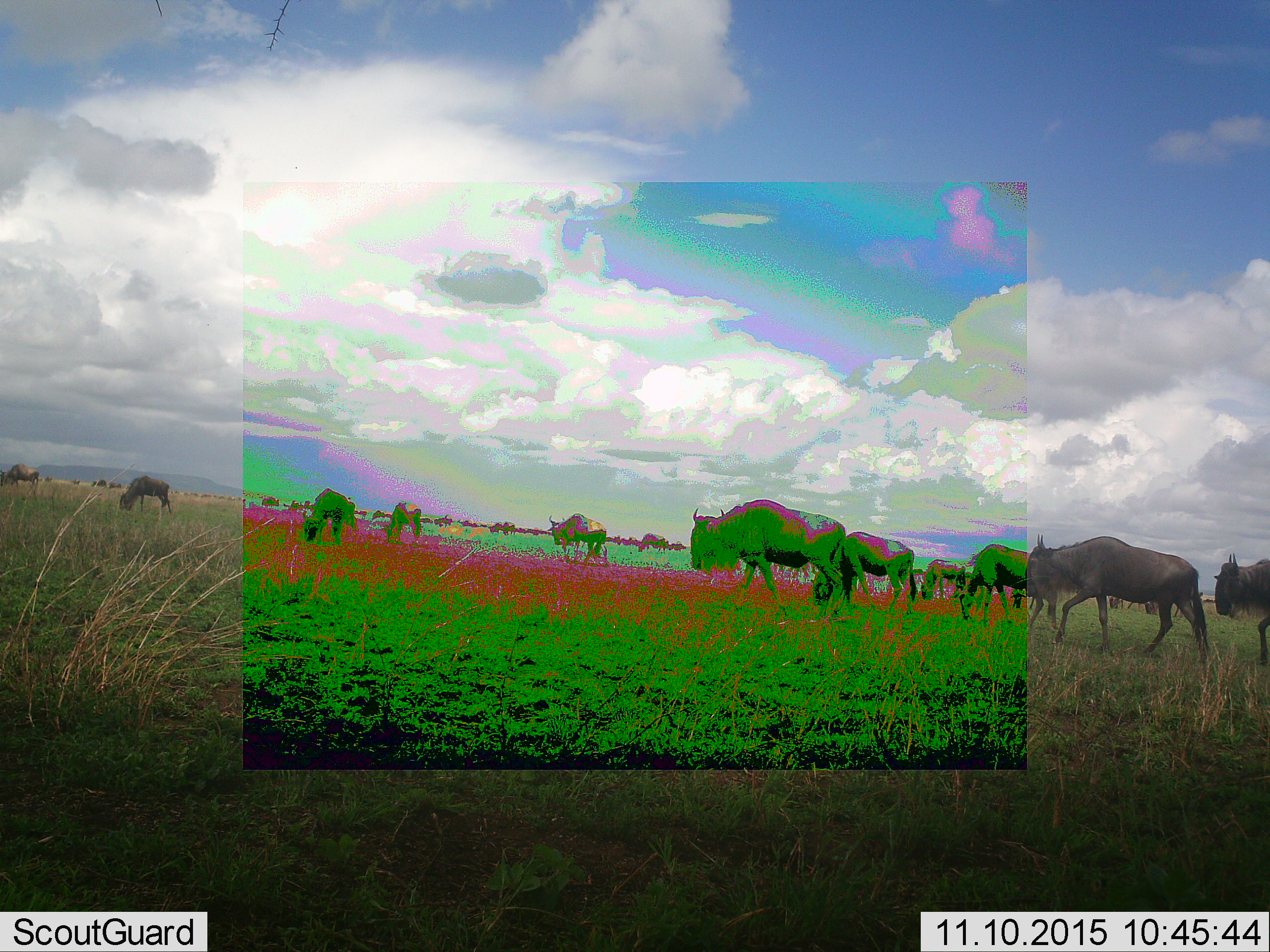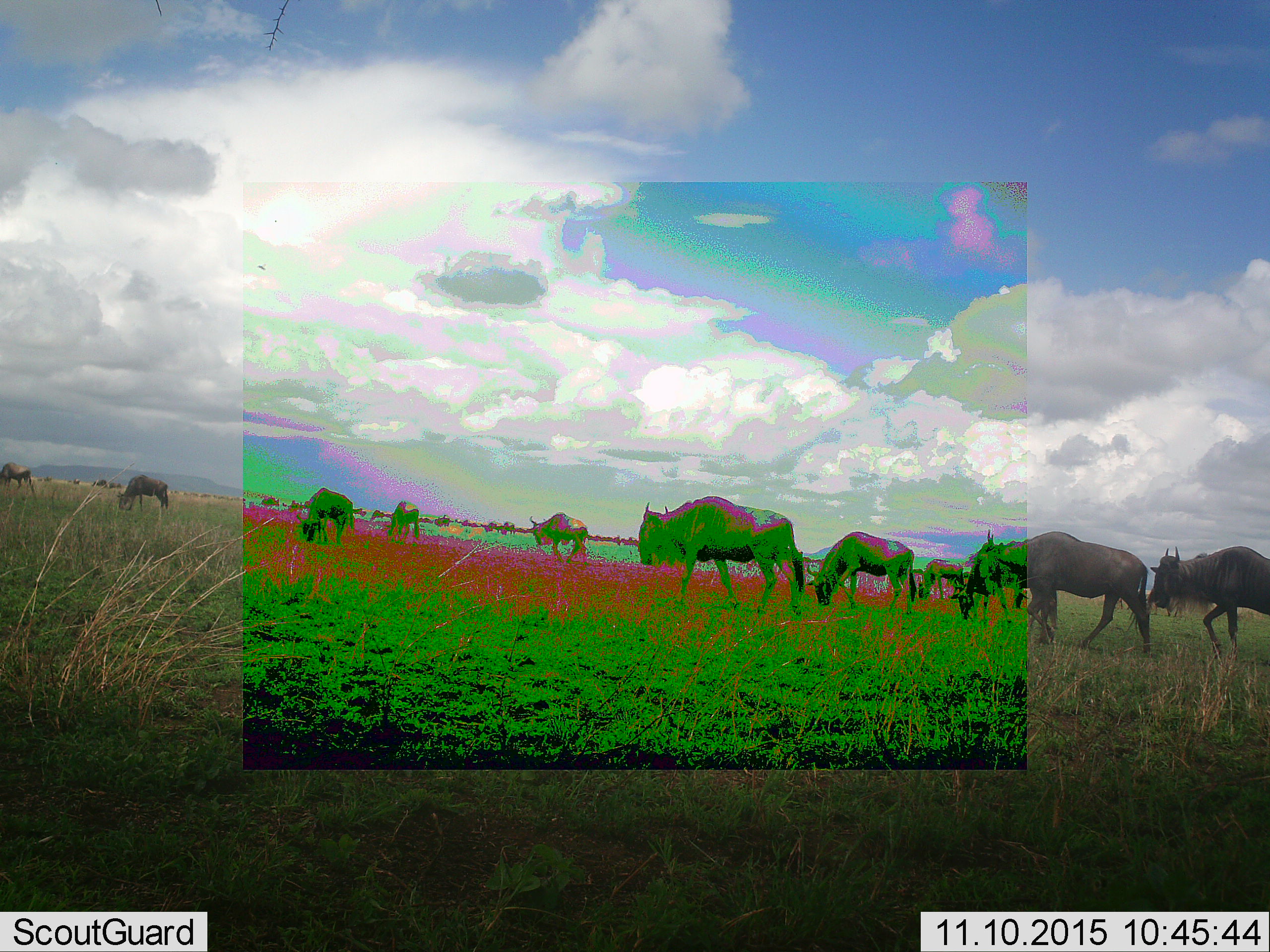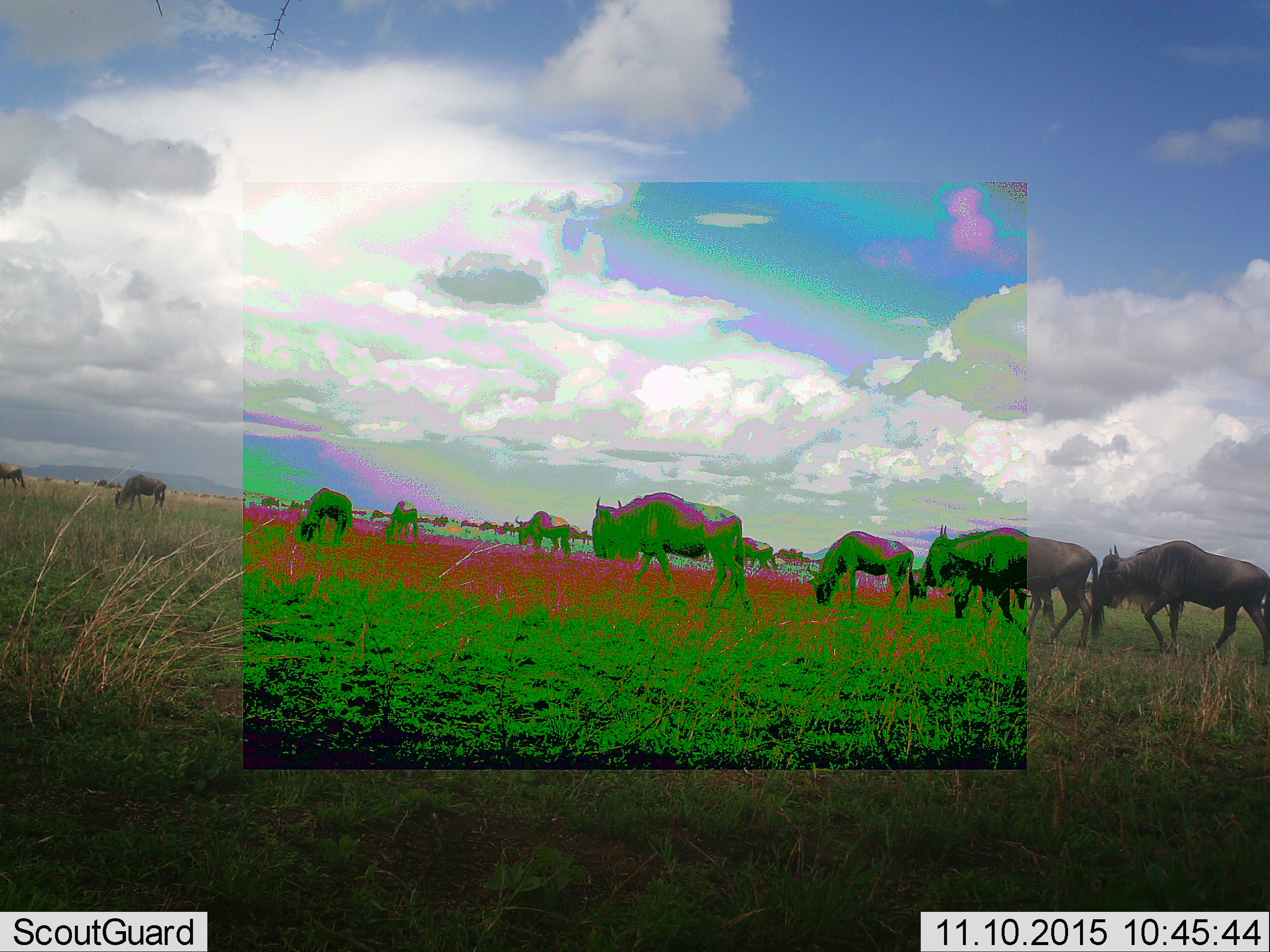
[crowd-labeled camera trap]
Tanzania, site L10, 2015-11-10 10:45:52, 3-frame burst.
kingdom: Animalia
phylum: Chordata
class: Mammalia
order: Artiodactyla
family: Bovidae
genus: Connochaetes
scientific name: Connochaetes taurinus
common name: blue wildebeest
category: wildebeest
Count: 11-50.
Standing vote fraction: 22%.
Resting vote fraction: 0%.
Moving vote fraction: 78%.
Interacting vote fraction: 0%.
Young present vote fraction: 22%.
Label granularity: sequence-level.